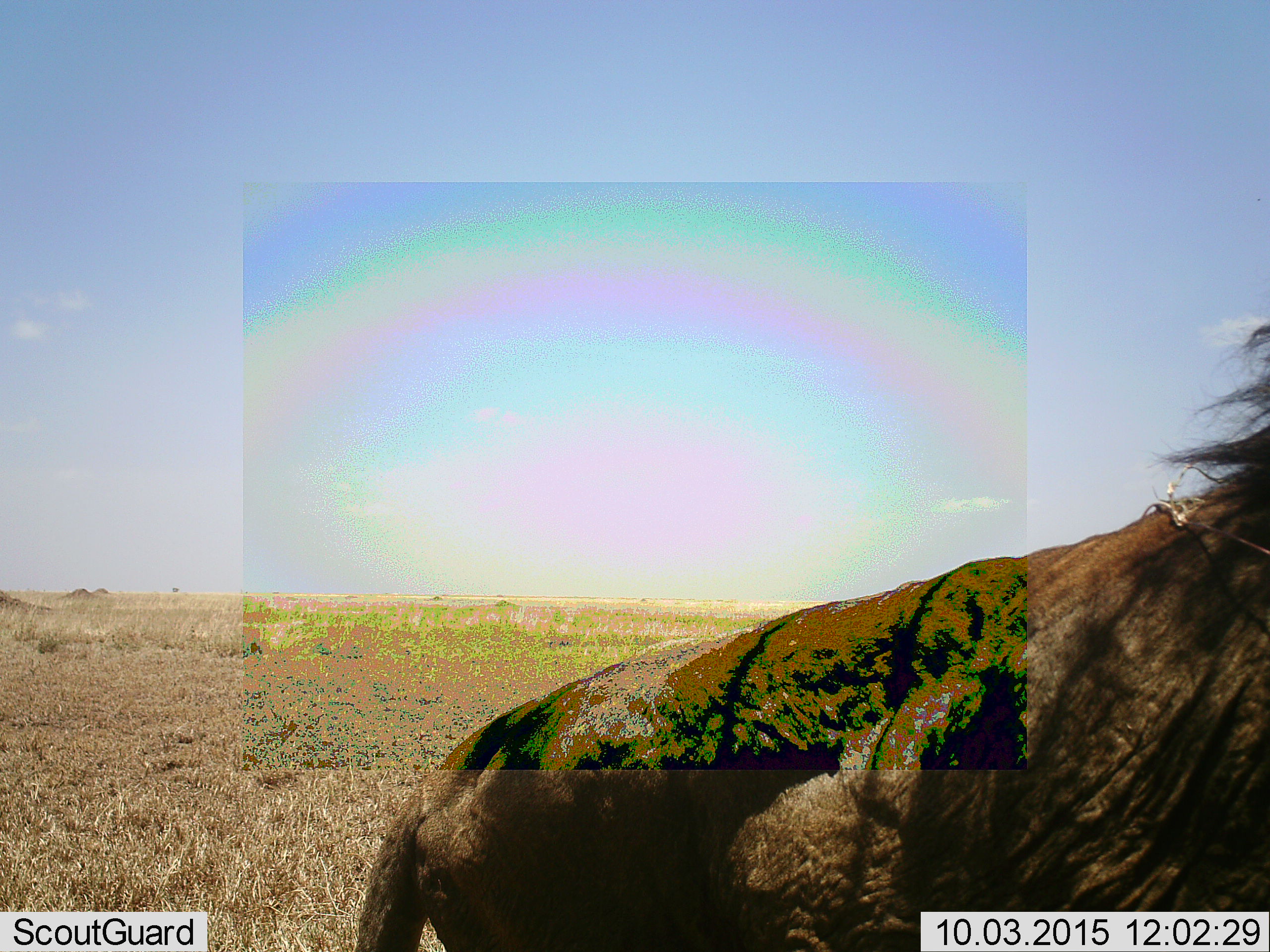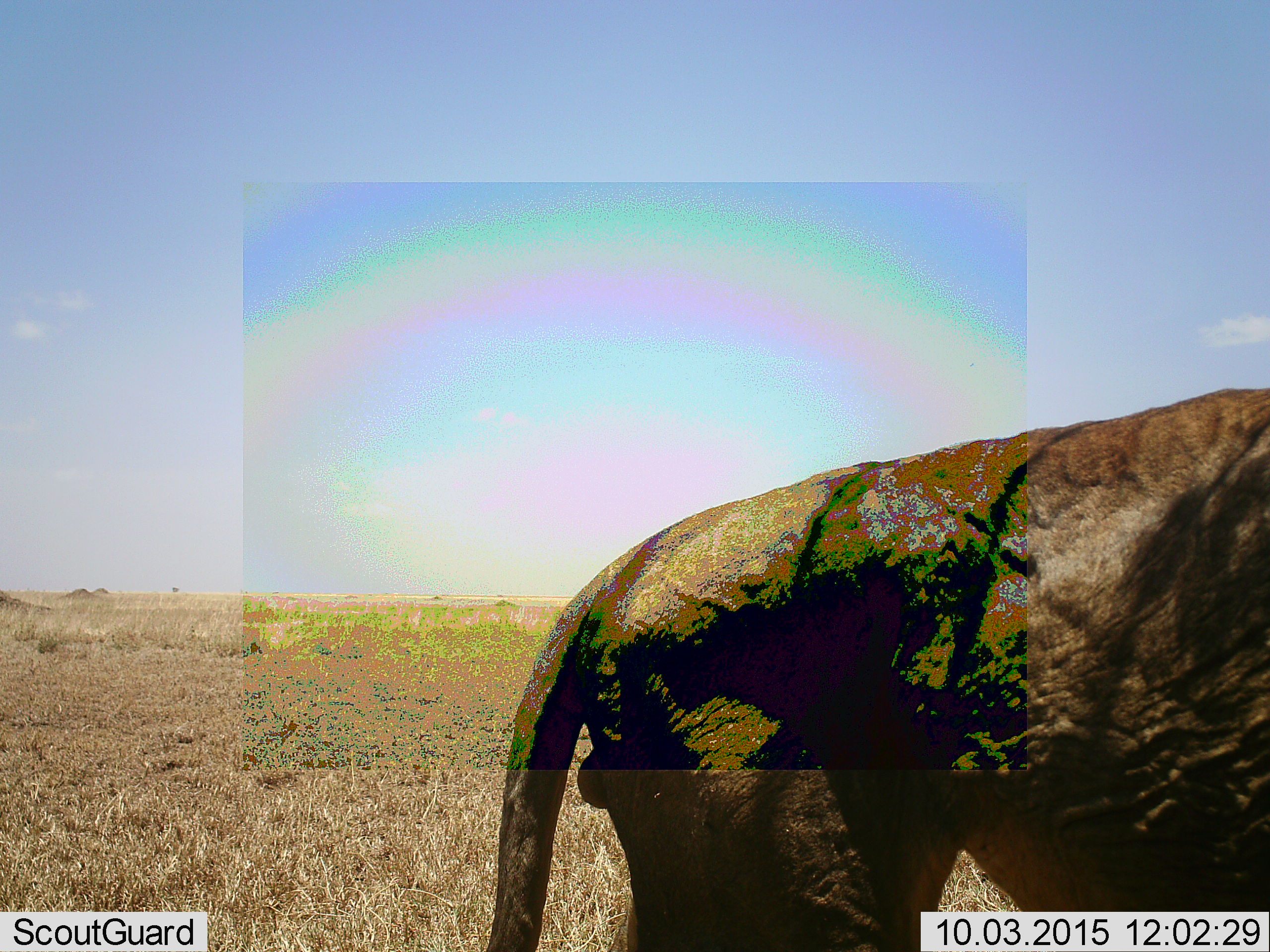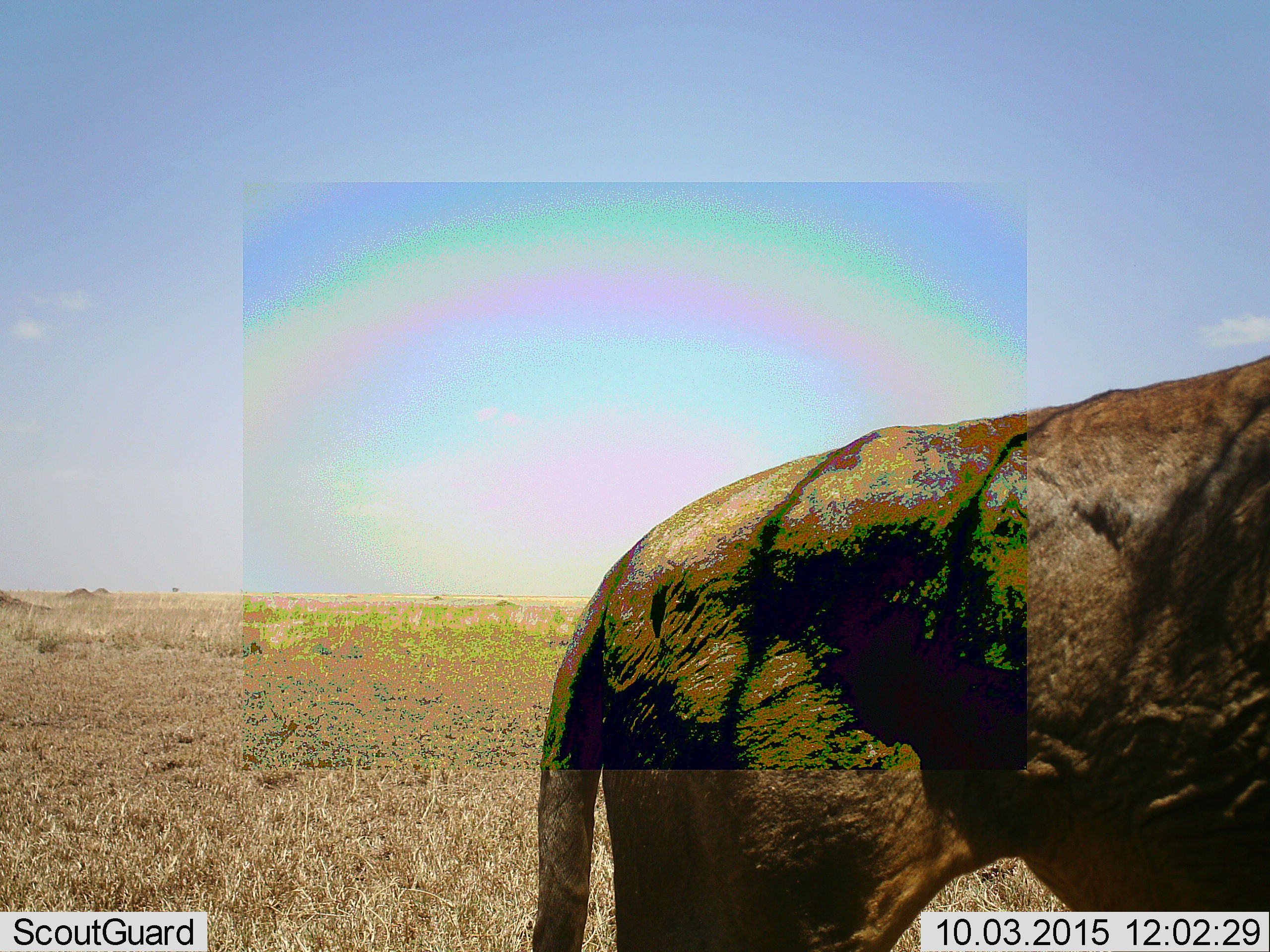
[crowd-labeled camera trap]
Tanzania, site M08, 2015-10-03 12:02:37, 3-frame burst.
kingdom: Animalia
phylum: Chordata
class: Mammalia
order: Carnivora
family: Felidae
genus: Panthera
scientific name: Panthera leo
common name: lion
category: lionmale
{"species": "lionmale (lion) (Panthera leo)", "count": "1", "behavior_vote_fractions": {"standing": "38%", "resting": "0%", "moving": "75%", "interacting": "0%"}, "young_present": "0%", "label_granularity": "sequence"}